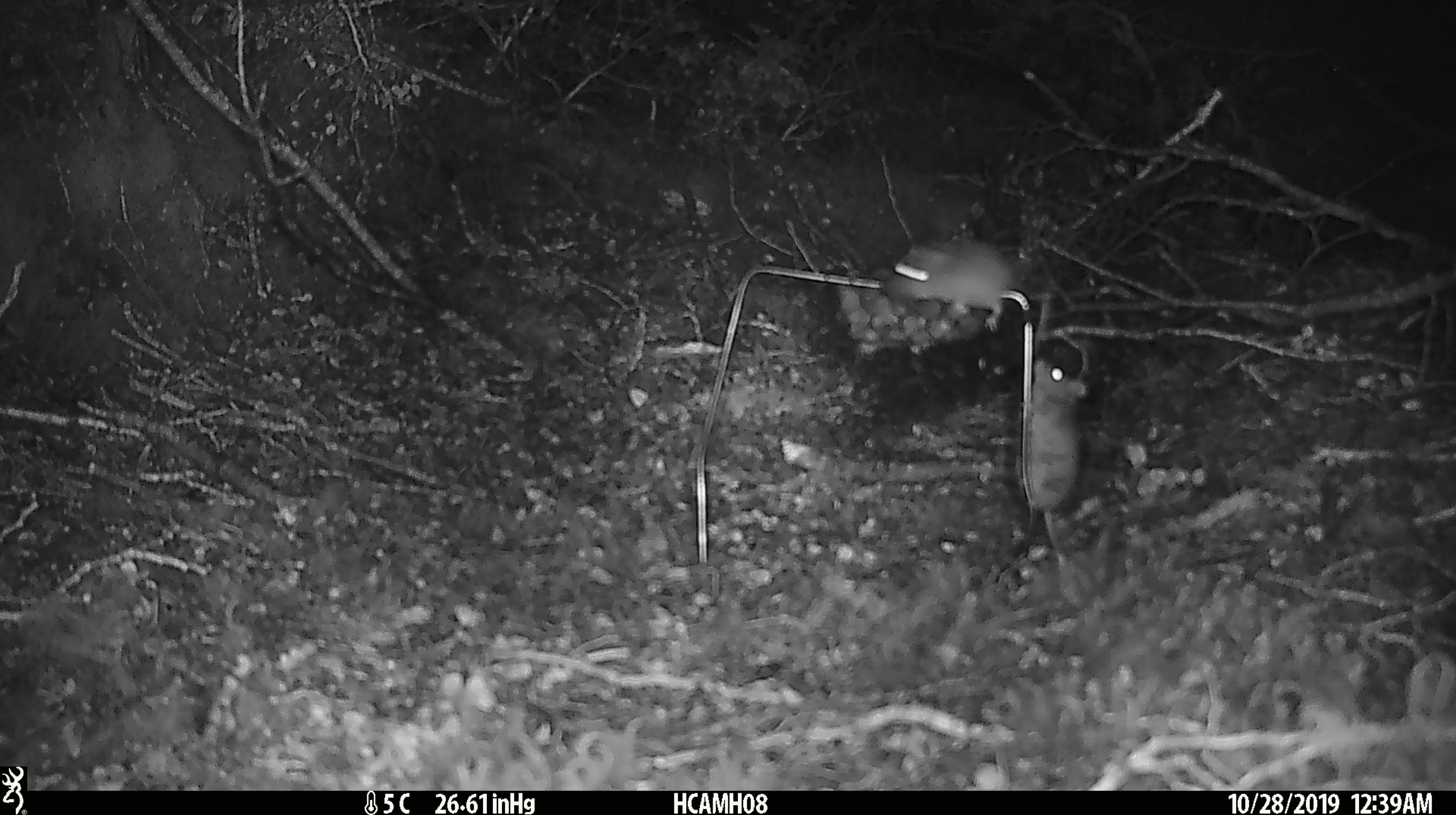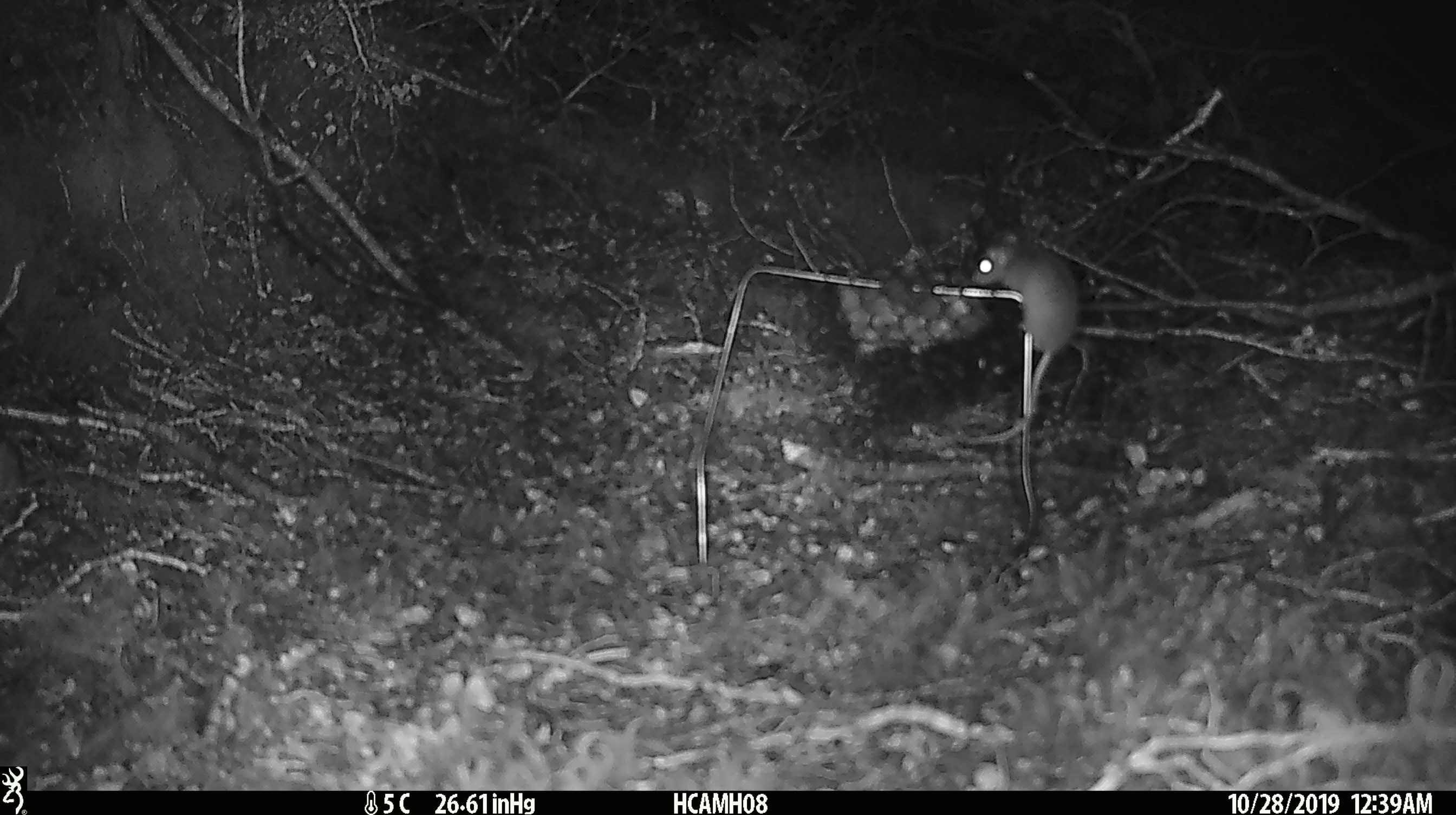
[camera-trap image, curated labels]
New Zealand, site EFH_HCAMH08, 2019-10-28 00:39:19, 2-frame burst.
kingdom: Animalia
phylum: Chordata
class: Mammalia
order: Rodentia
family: Muridae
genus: Mus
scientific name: Mus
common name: mouse